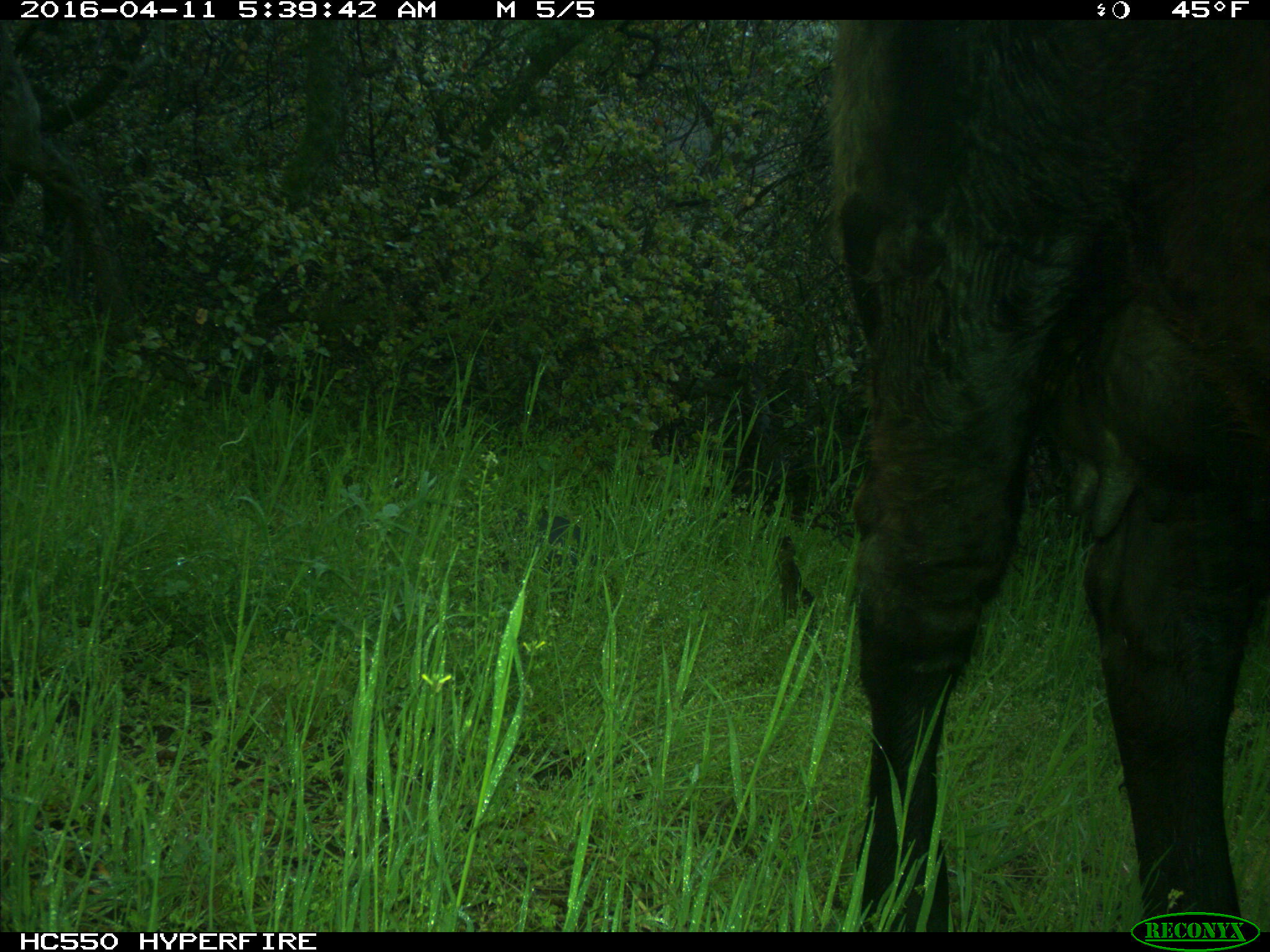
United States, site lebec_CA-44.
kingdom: Animalia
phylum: Chordata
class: Mammalia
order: Artiodactyla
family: Bovidae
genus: Bos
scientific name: Bos taurus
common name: domestic cow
Bos taurus (domestic cow).